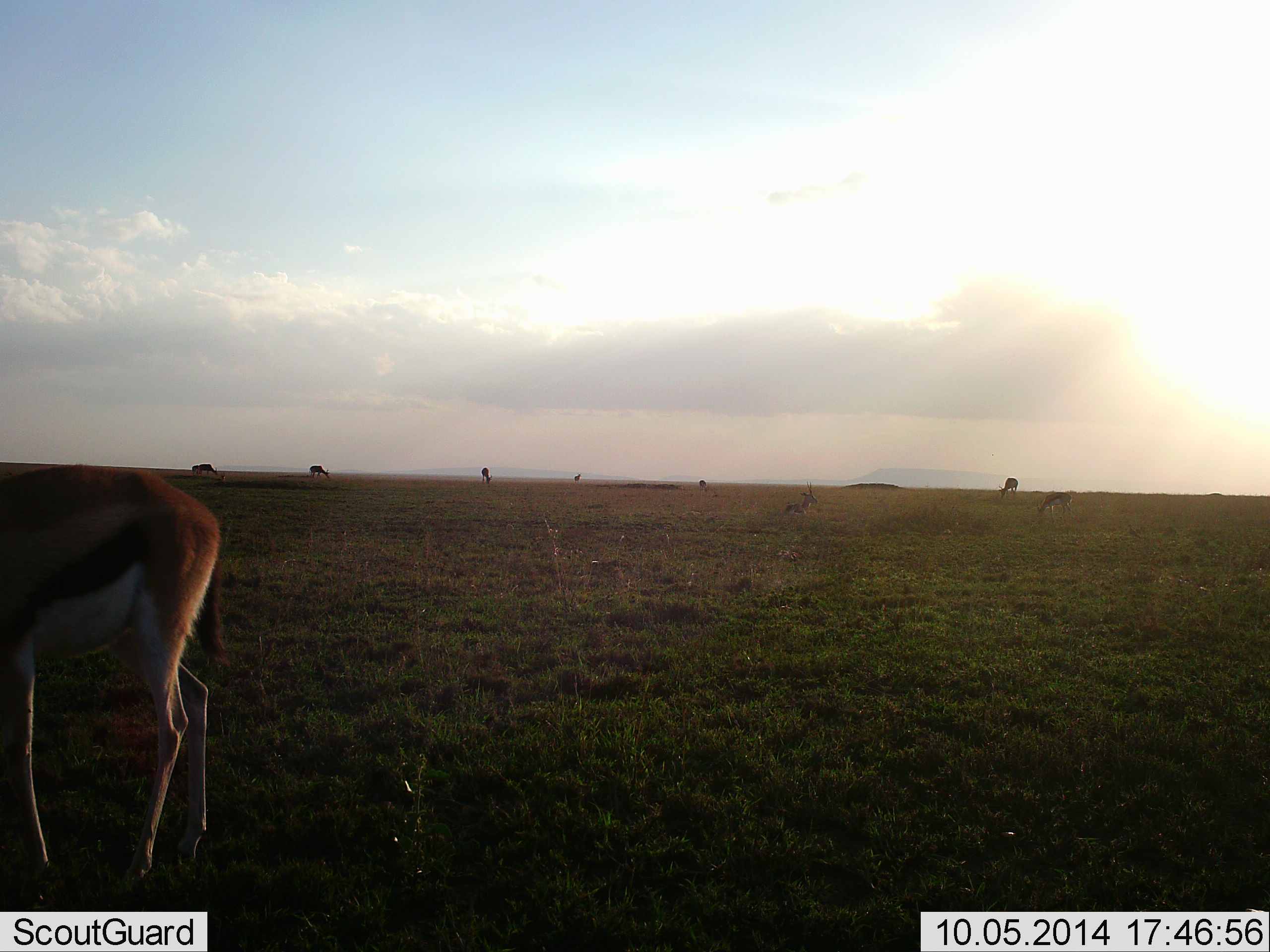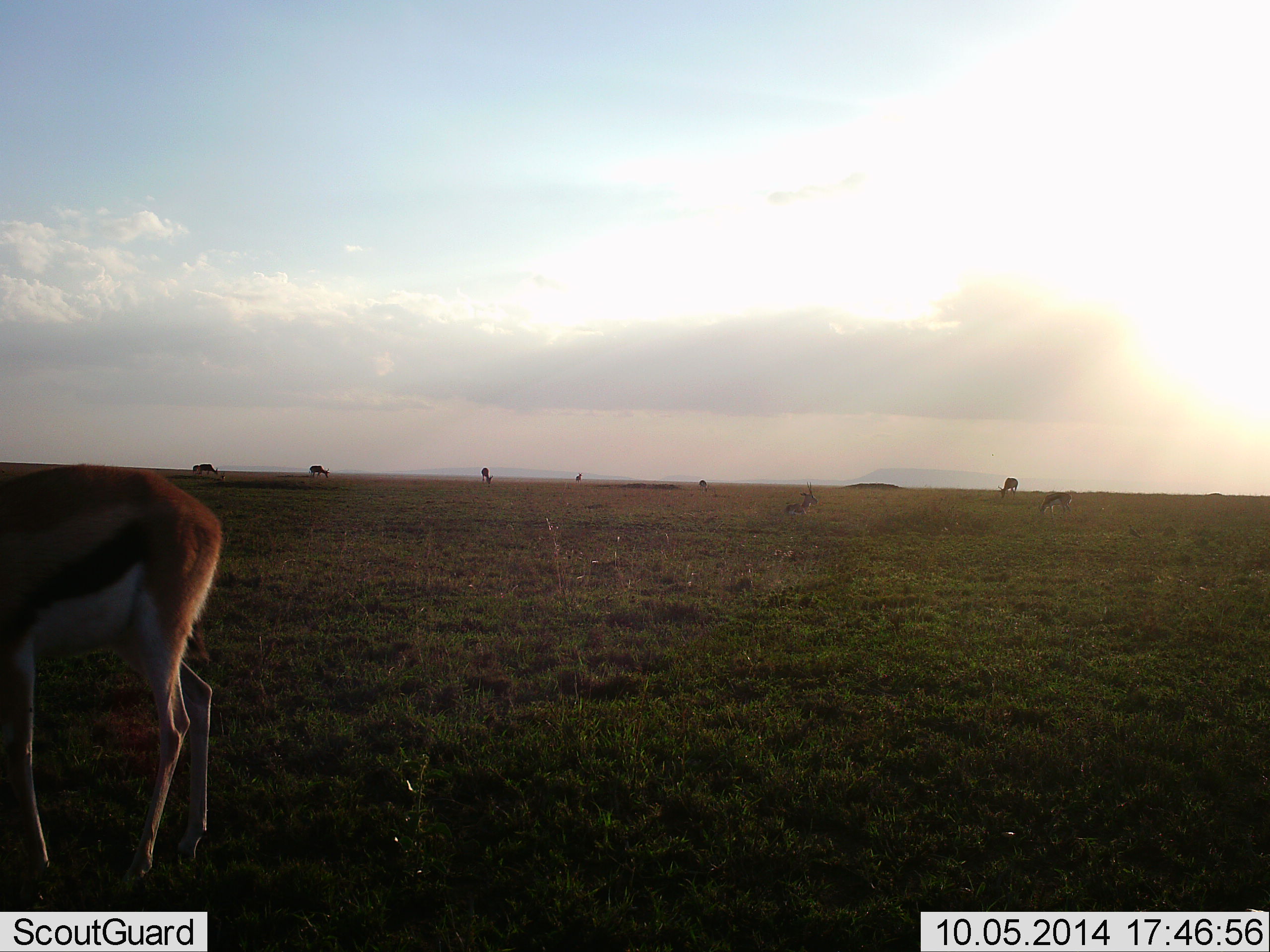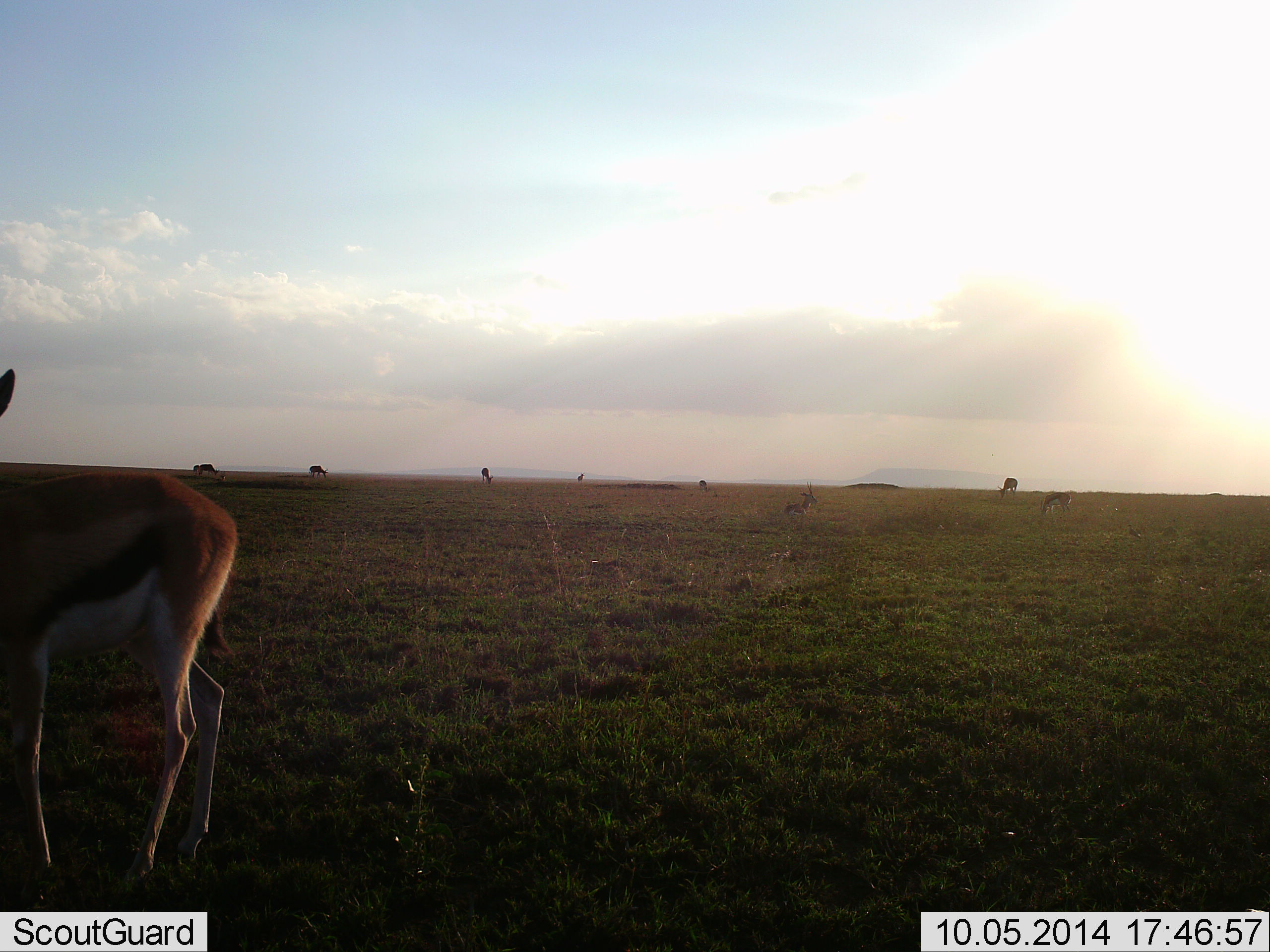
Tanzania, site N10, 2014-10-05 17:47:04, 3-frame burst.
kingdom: Animalia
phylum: Chordata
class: Mammalia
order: Artiodactyla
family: Bovidae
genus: Eudorcas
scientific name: Eudorcas thomsonii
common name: thomson's gazelle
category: gazellethomsons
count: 9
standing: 80%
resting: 20%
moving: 0%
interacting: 0%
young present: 0%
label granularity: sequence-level